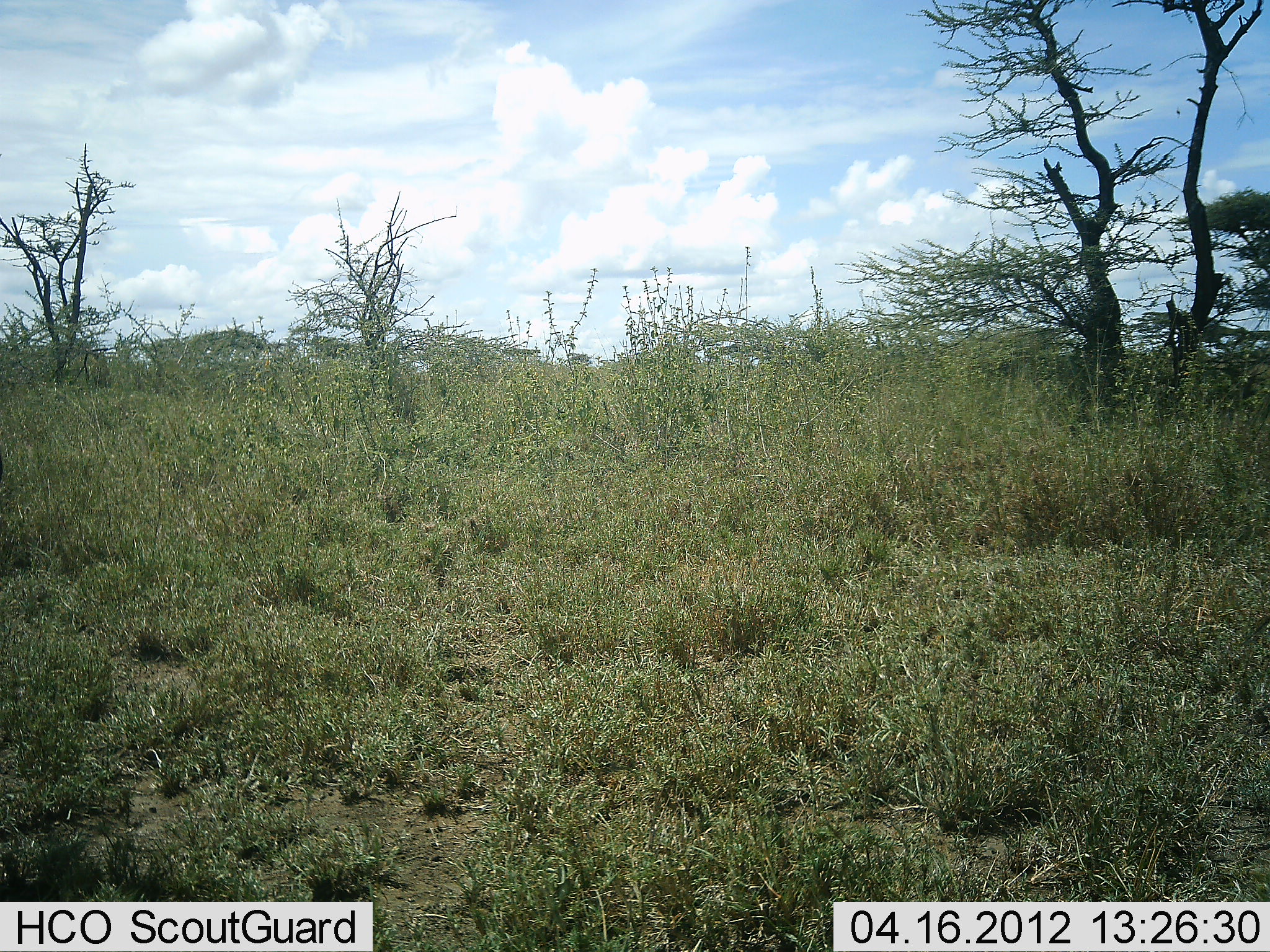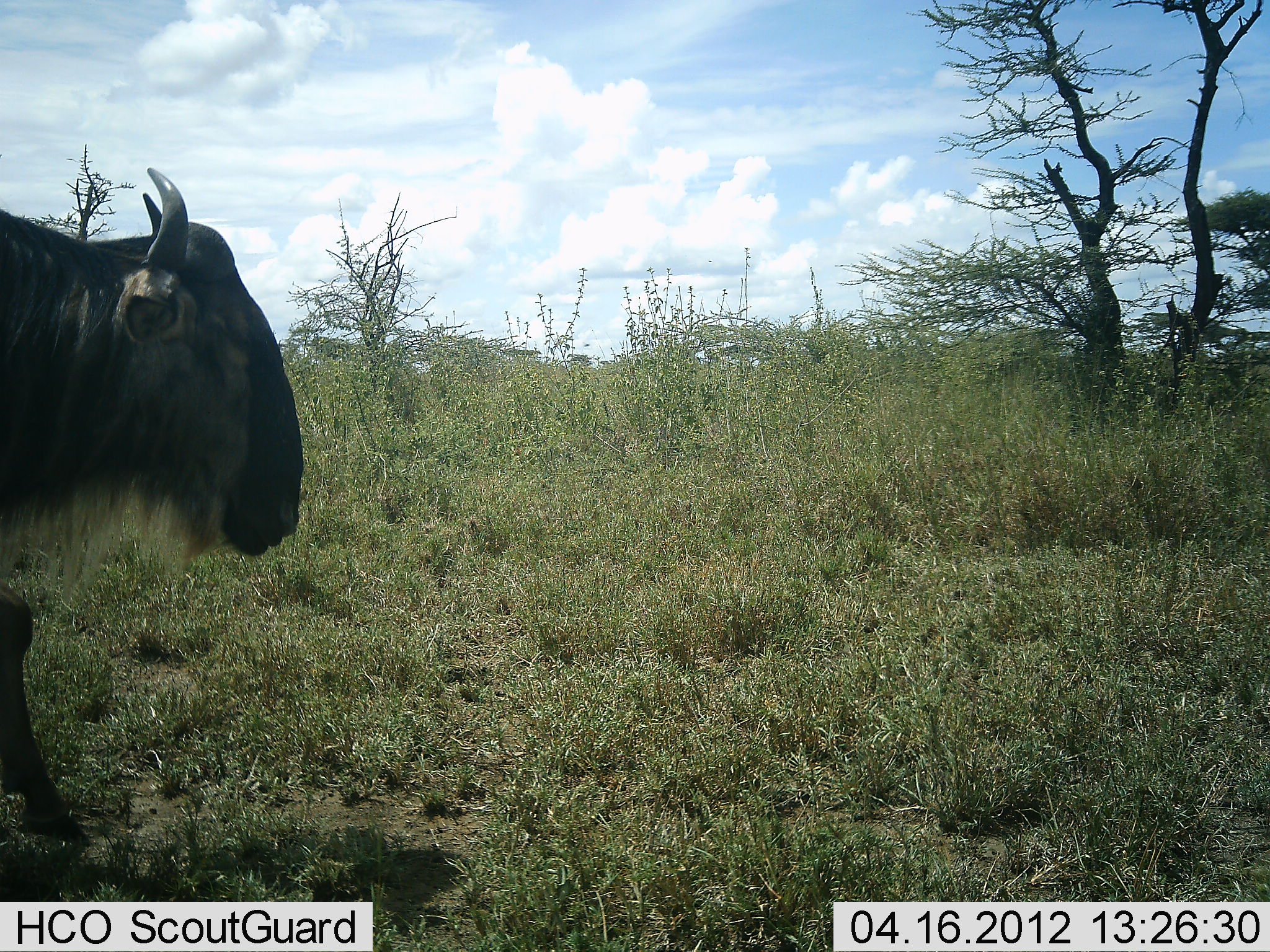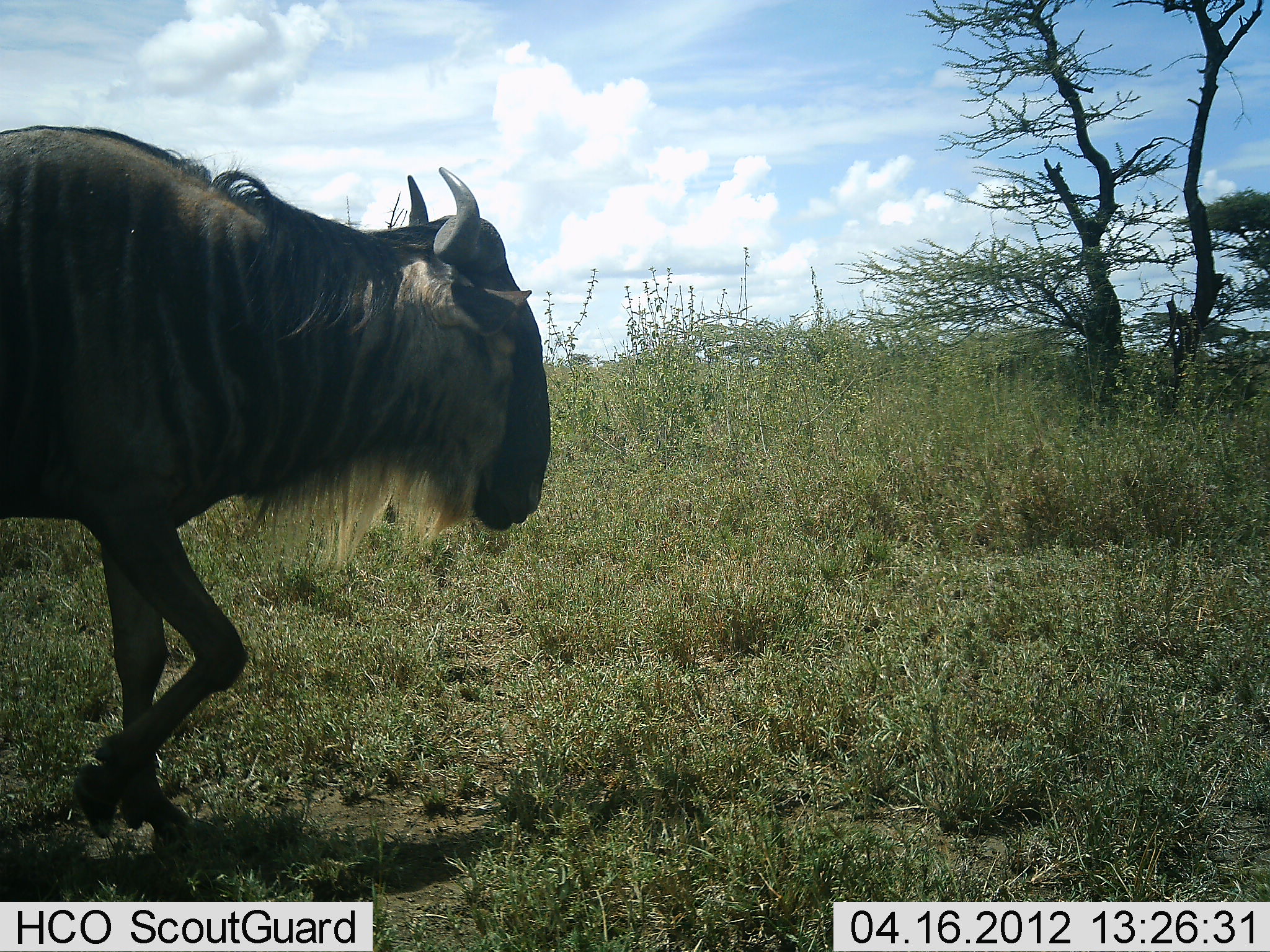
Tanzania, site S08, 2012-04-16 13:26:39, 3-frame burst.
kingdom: Animalia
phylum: Chordata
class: Mammalia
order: Artiodactyla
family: Bovidae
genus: Connochaetes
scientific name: Connochaetes taurinus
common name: blue wildebeest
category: wildebeest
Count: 1.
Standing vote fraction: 4%.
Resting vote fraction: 0%.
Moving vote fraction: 96%.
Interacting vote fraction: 0%.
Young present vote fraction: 0%.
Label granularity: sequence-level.